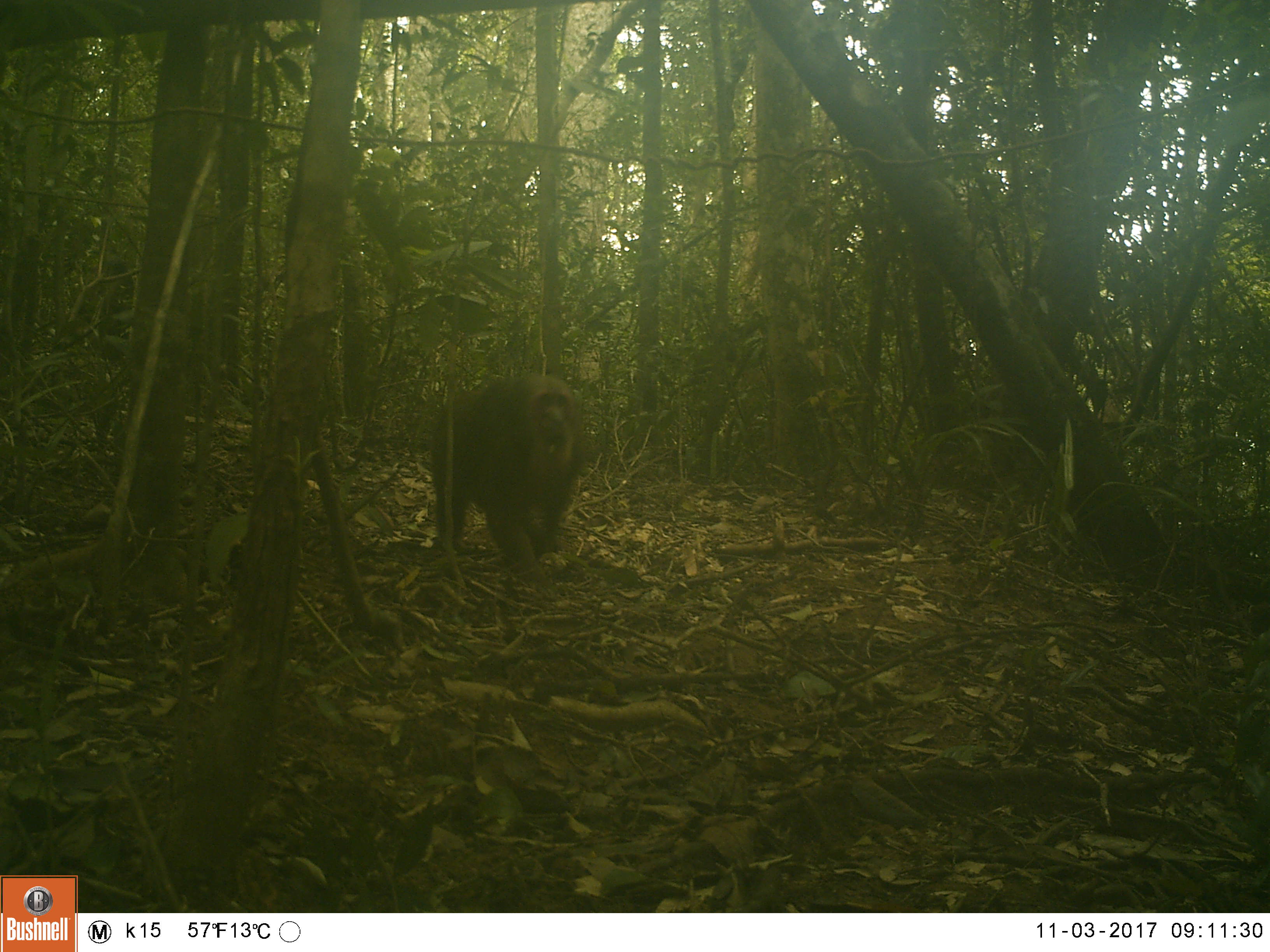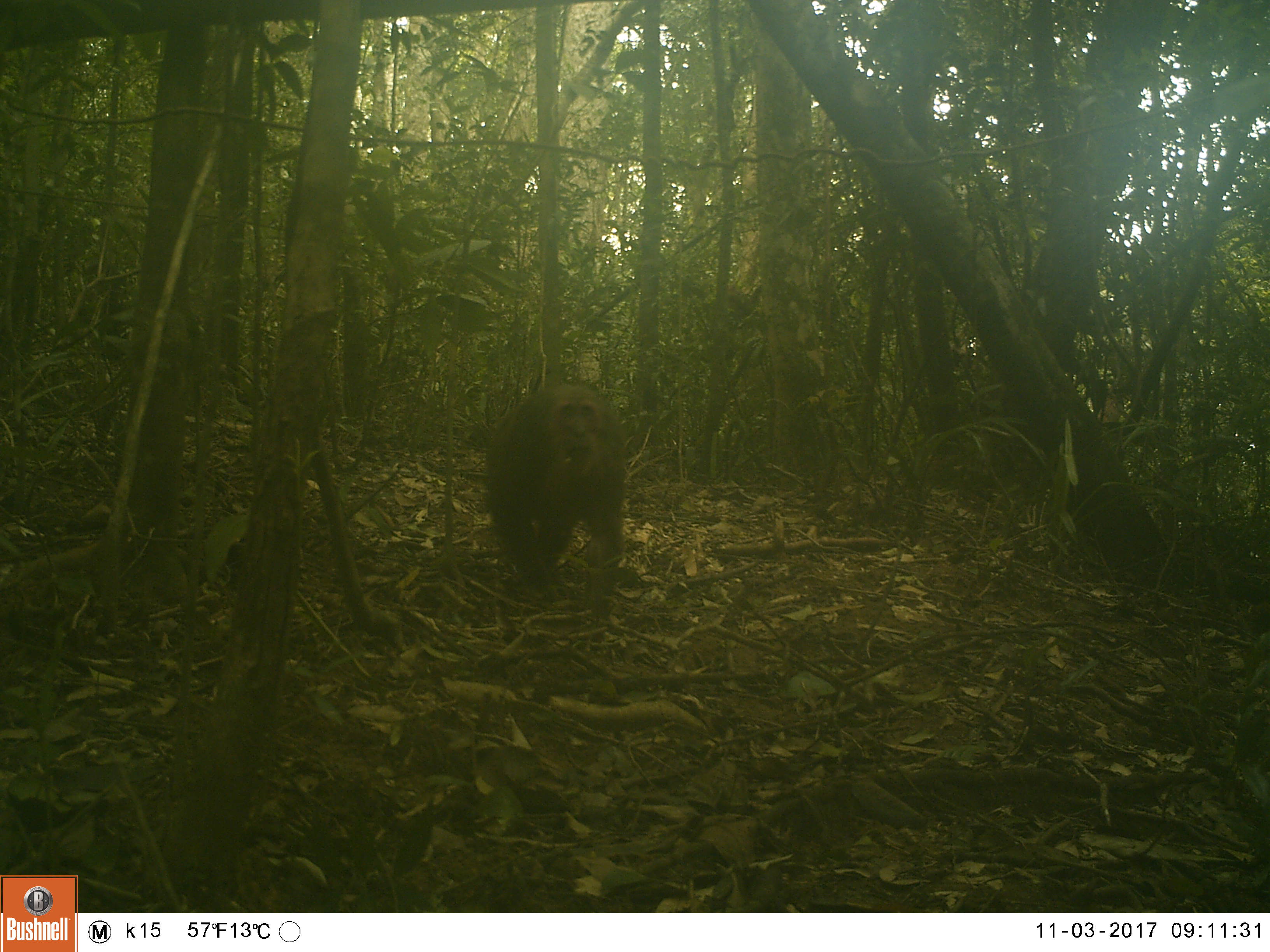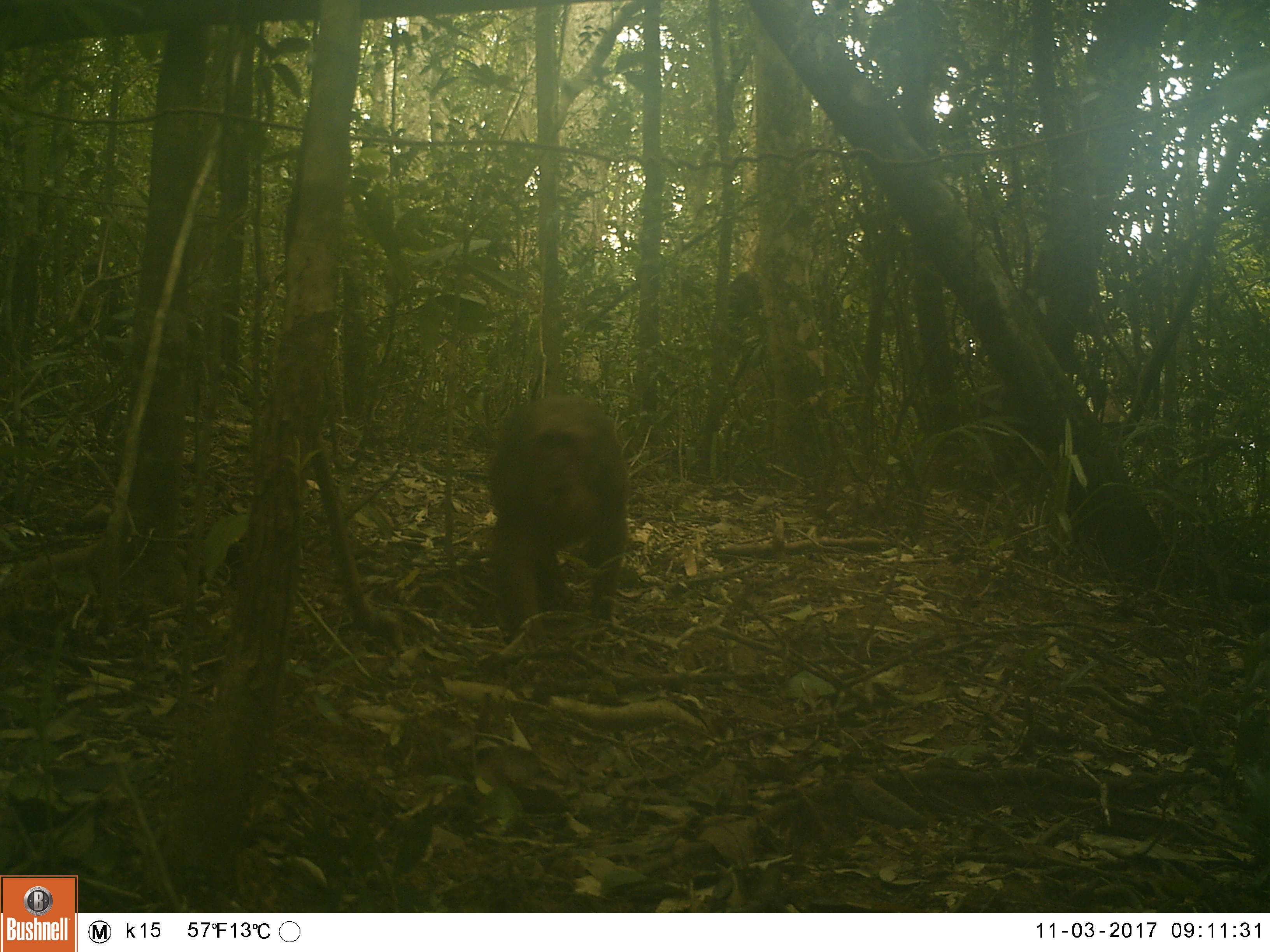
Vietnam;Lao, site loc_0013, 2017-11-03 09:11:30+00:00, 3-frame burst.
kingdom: Animalia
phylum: Chordata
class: Mammalia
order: Primates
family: Cercopithecidae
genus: Macaca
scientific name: Macaca arctoides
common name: stump-tailed macaque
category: stump tailed macaque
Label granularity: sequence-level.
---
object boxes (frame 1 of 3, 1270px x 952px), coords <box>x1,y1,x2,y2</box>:
stump tailed macaque: <box>427,372,587,572</box>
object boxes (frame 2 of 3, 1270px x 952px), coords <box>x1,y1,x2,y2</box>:
stump tailed macaque: <box>482,378,626,623</box>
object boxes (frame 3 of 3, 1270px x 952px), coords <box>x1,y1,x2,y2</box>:
stump tailed macaque: <box>484,390,629,649</box>